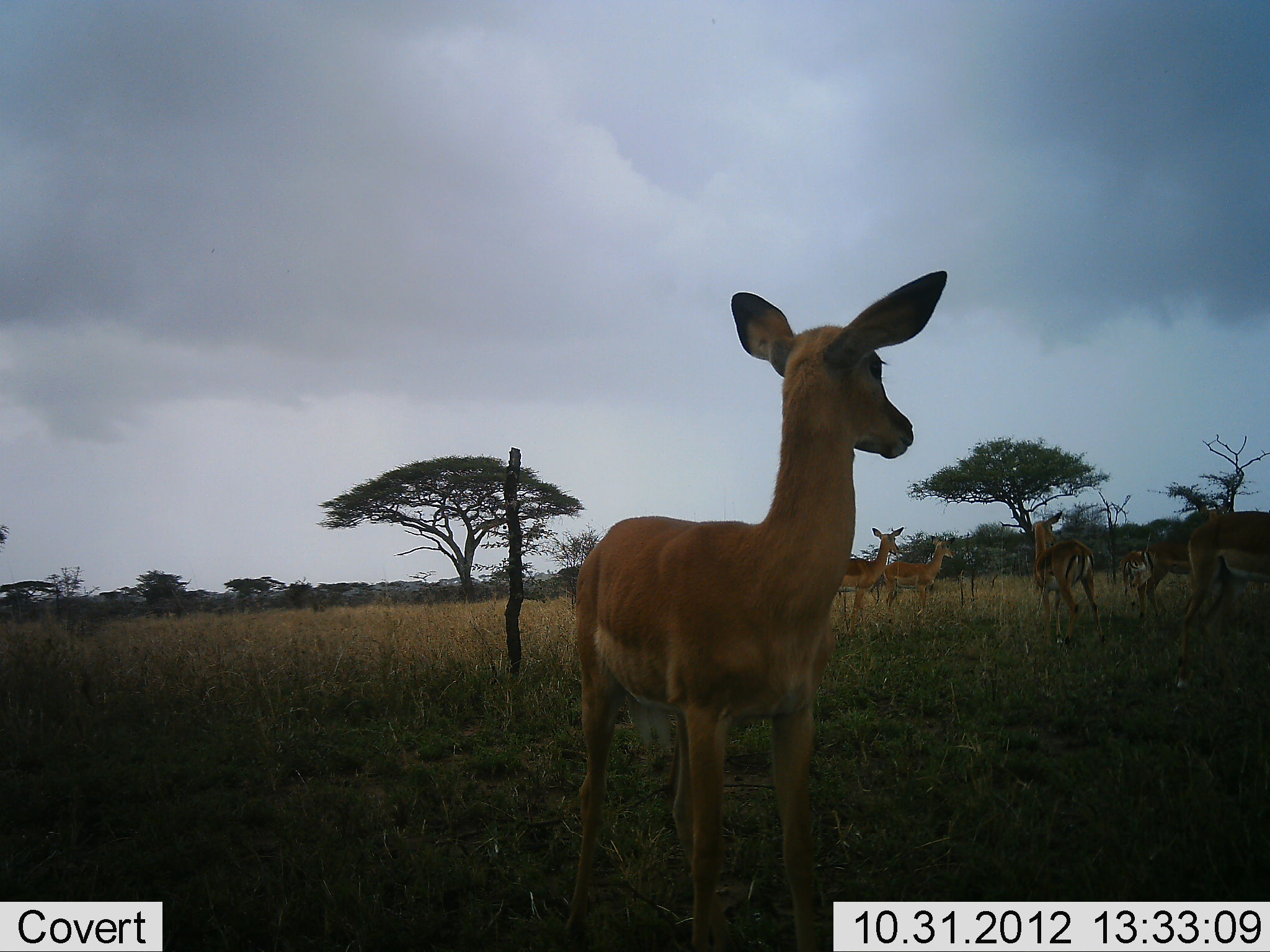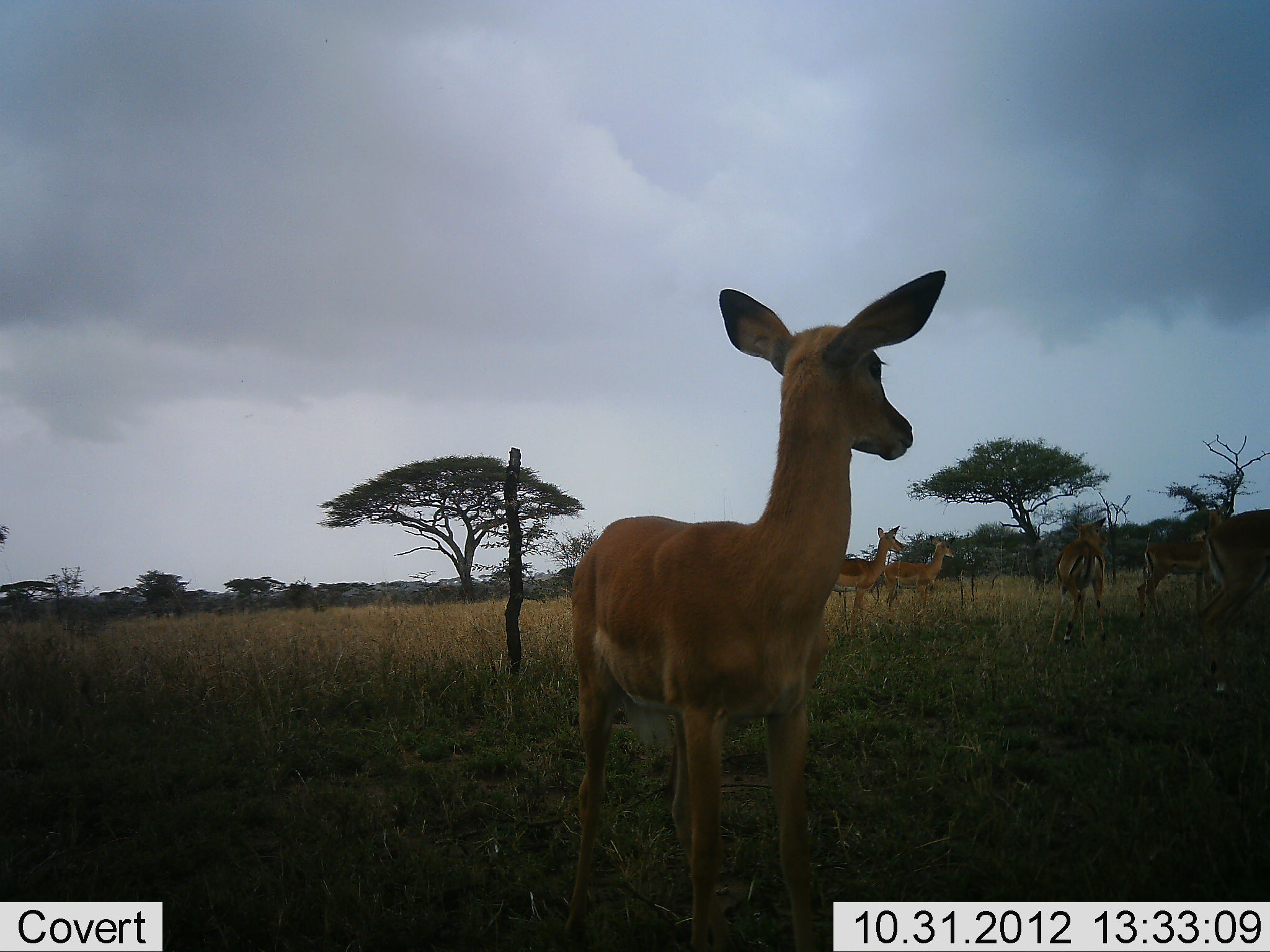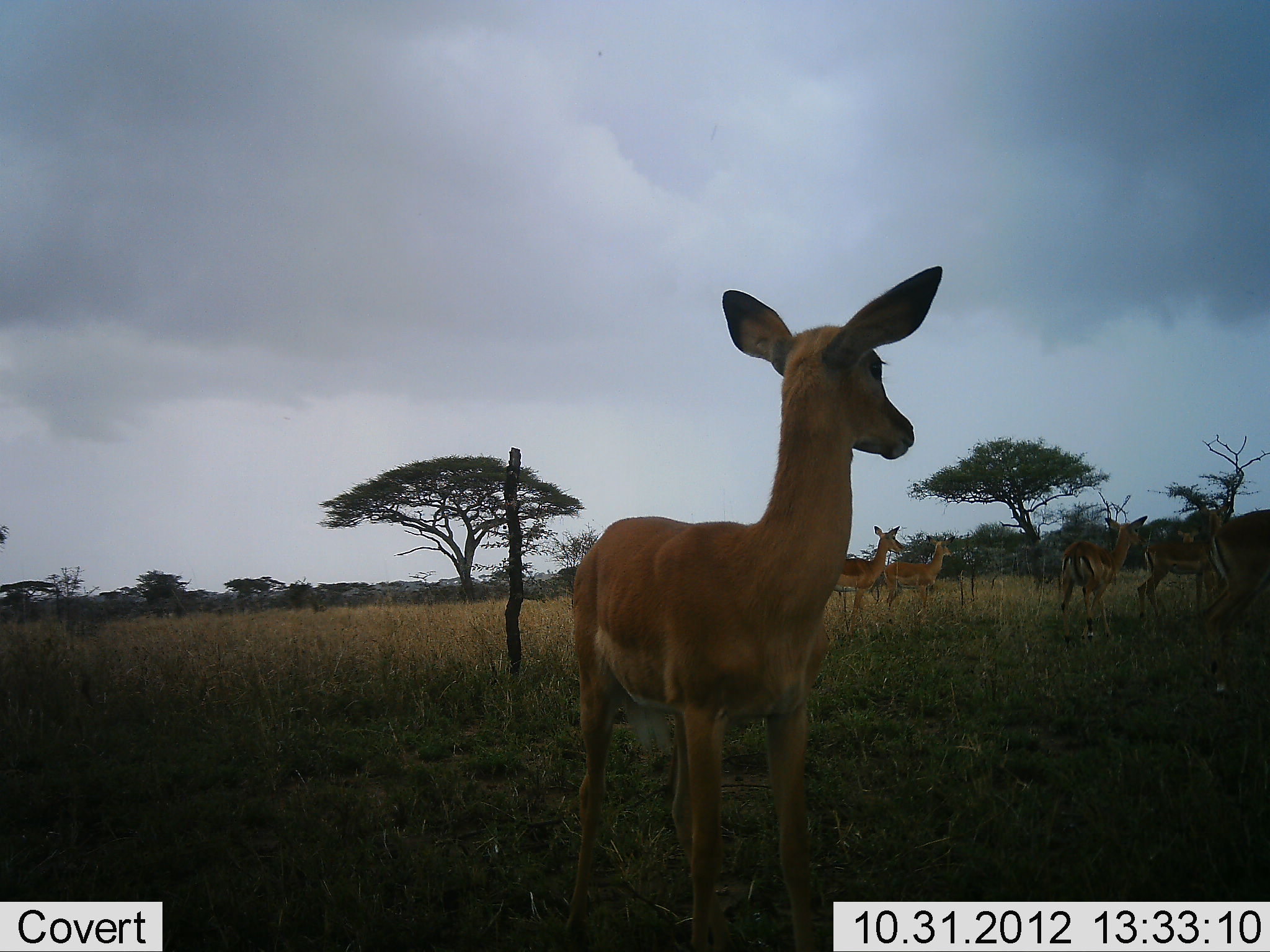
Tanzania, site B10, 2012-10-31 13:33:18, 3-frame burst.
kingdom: Animalia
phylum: Chordata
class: Mammalia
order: Artiodactyla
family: Bovidae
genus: Aepyceros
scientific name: Aepyceros melampus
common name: impala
Impala (Aepyceros melampus), count 7. Behavior (volunteer vote fractions): standing 90%, resting 0%, moving 50%, interacting 10%. Young present (vote fraction): 0%. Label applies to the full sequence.